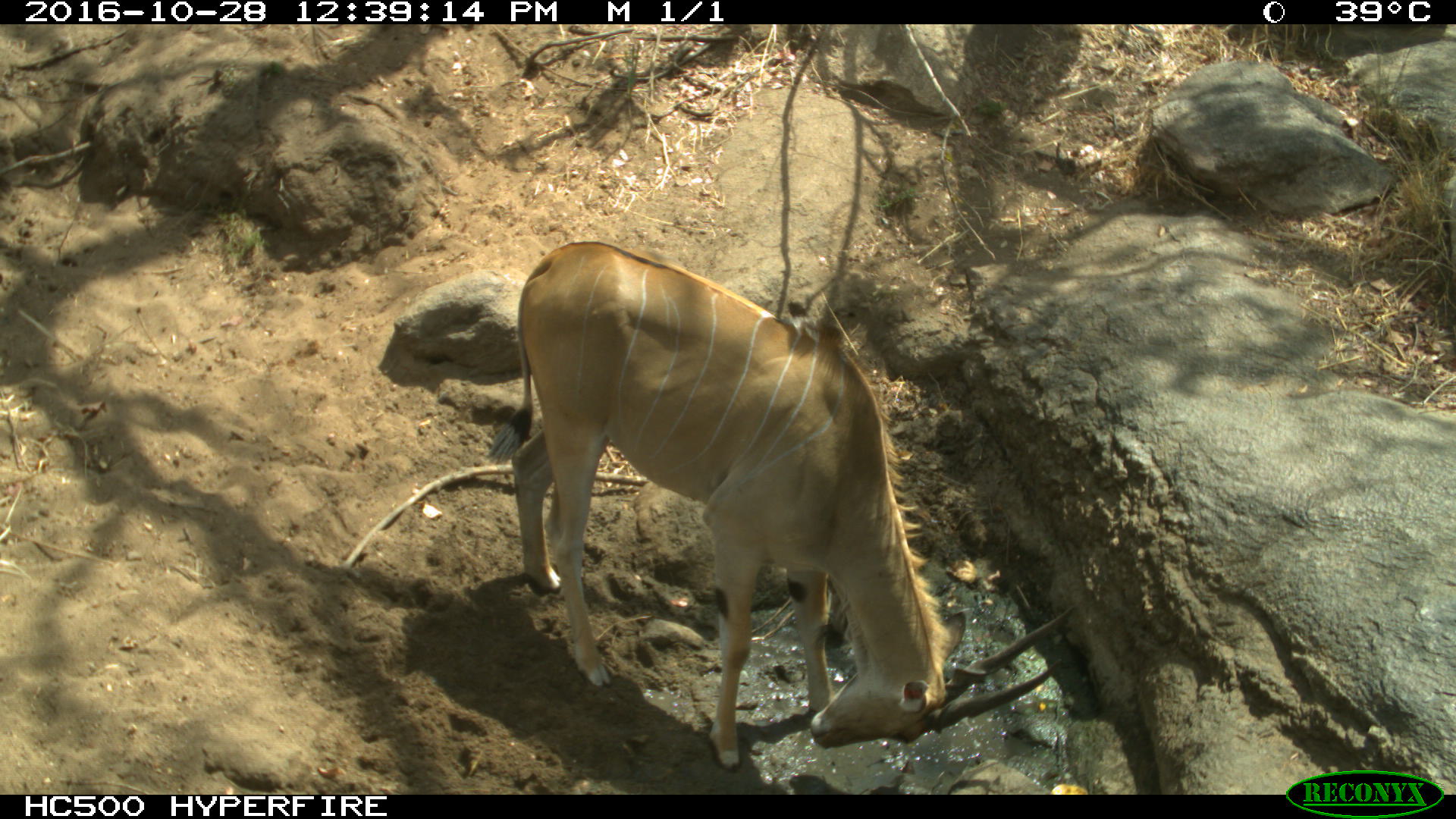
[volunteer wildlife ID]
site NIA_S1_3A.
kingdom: Animalia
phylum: Chordata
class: Mammalia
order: Artiodactyla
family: Bovidae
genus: Tragelaphus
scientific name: Tragelaphus oryx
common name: eland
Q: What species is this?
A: Eland (Tragelaphus oryx).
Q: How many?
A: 1.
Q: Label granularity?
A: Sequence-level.